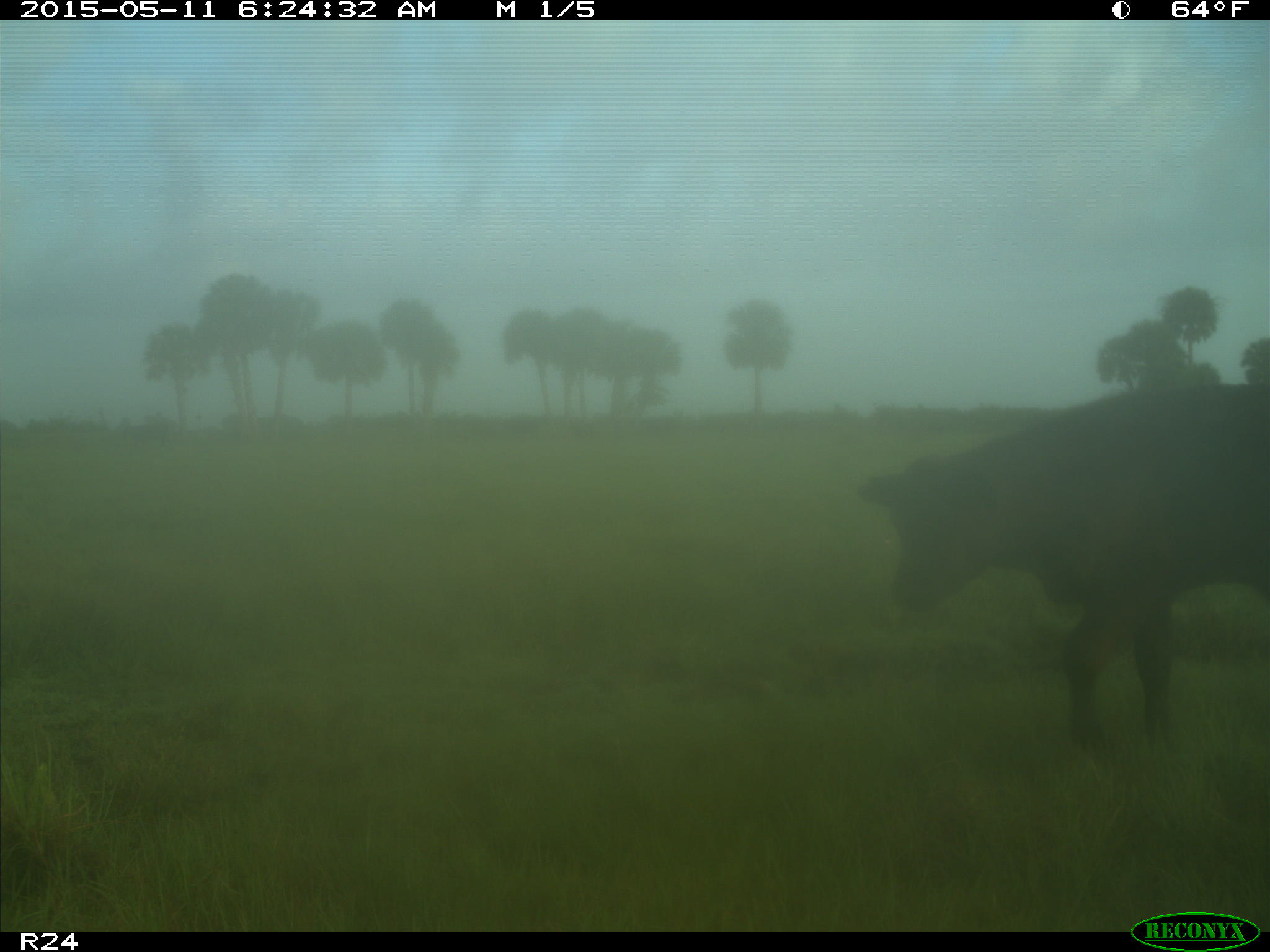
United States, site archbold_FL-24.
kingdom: Animalia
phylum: Chordata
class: Mammalia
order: Artiodactyla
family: Bovidae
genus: Bos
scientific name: Bos taurus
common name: domestic cow